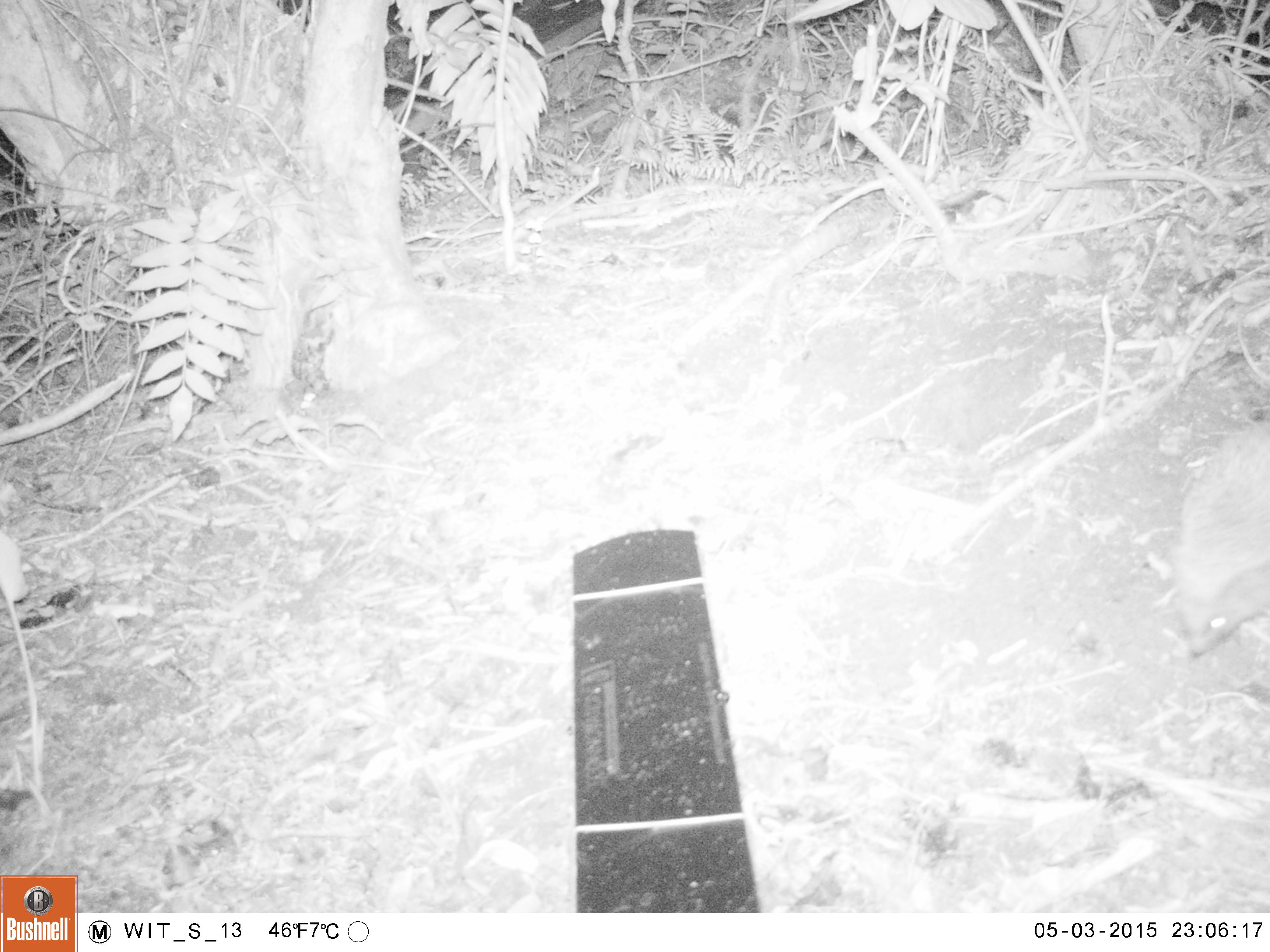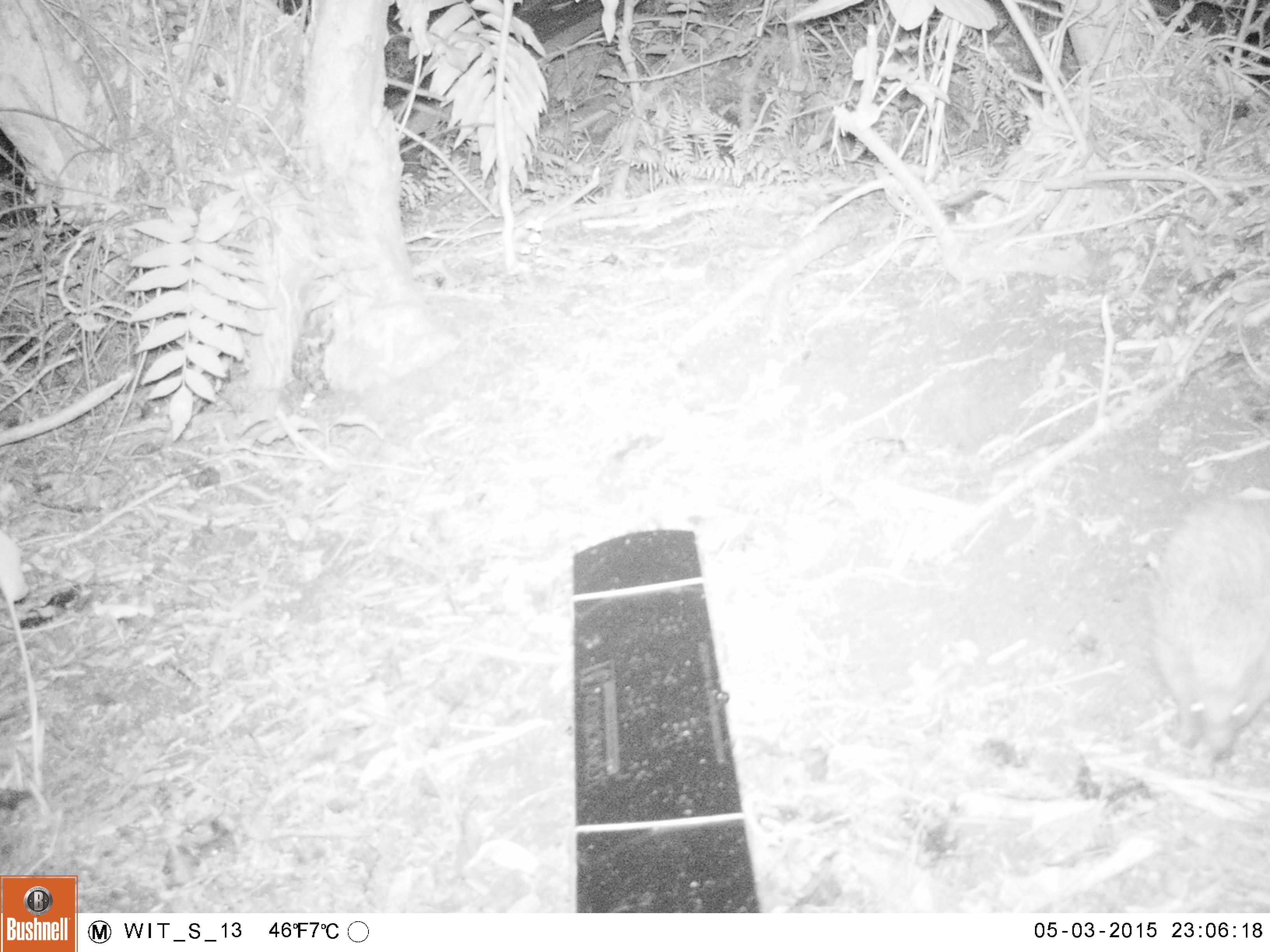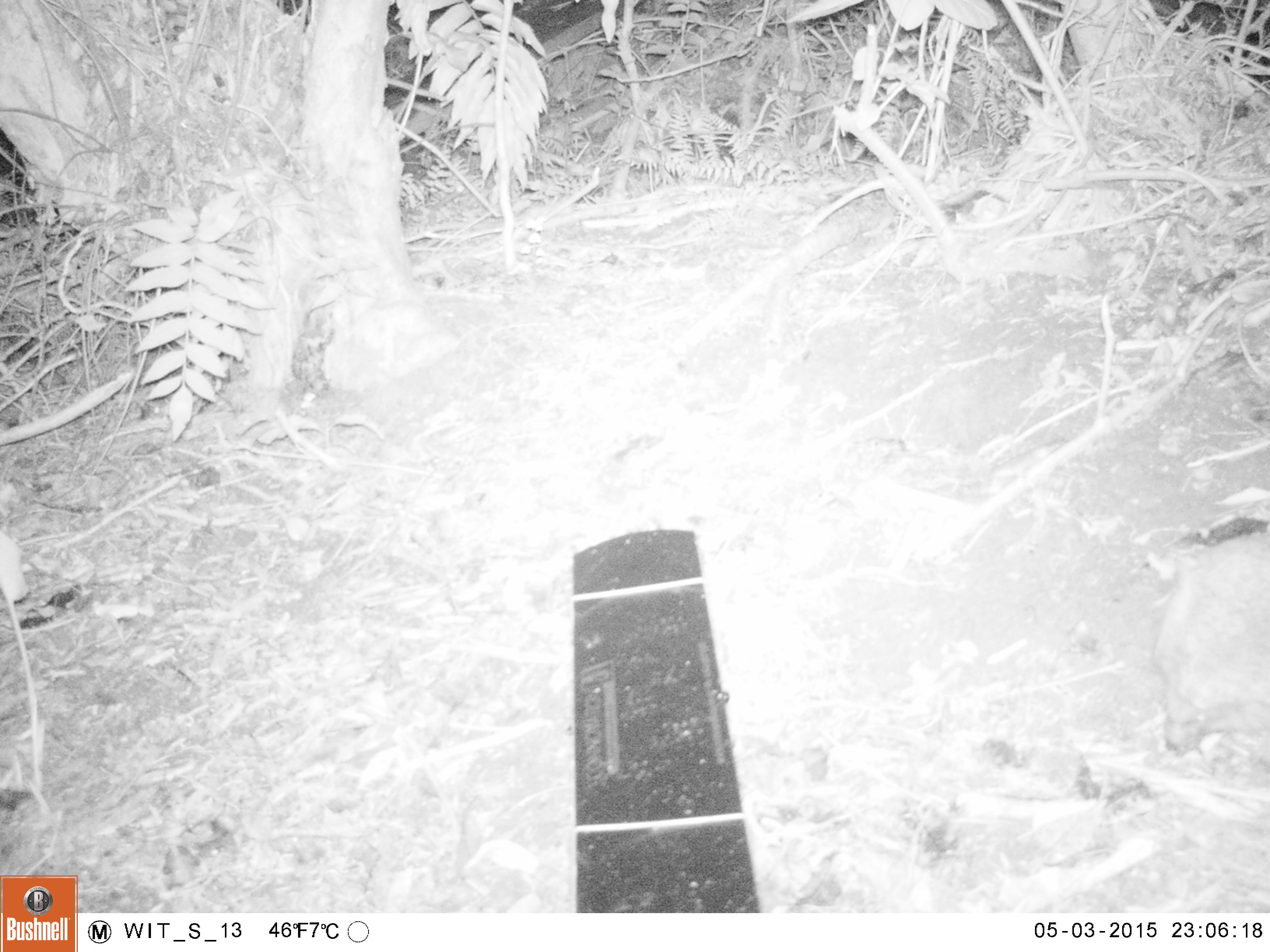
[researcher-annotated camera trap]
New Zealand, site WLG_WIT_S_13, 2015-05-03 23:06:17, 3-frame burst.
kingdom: Animalia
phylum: Chordata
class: Mammalia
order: Eulipotyphla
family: Erinaceidae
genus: Erinaceus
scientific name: Erinaceus europaeus europaeus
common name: european hedgehog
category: hedgehog